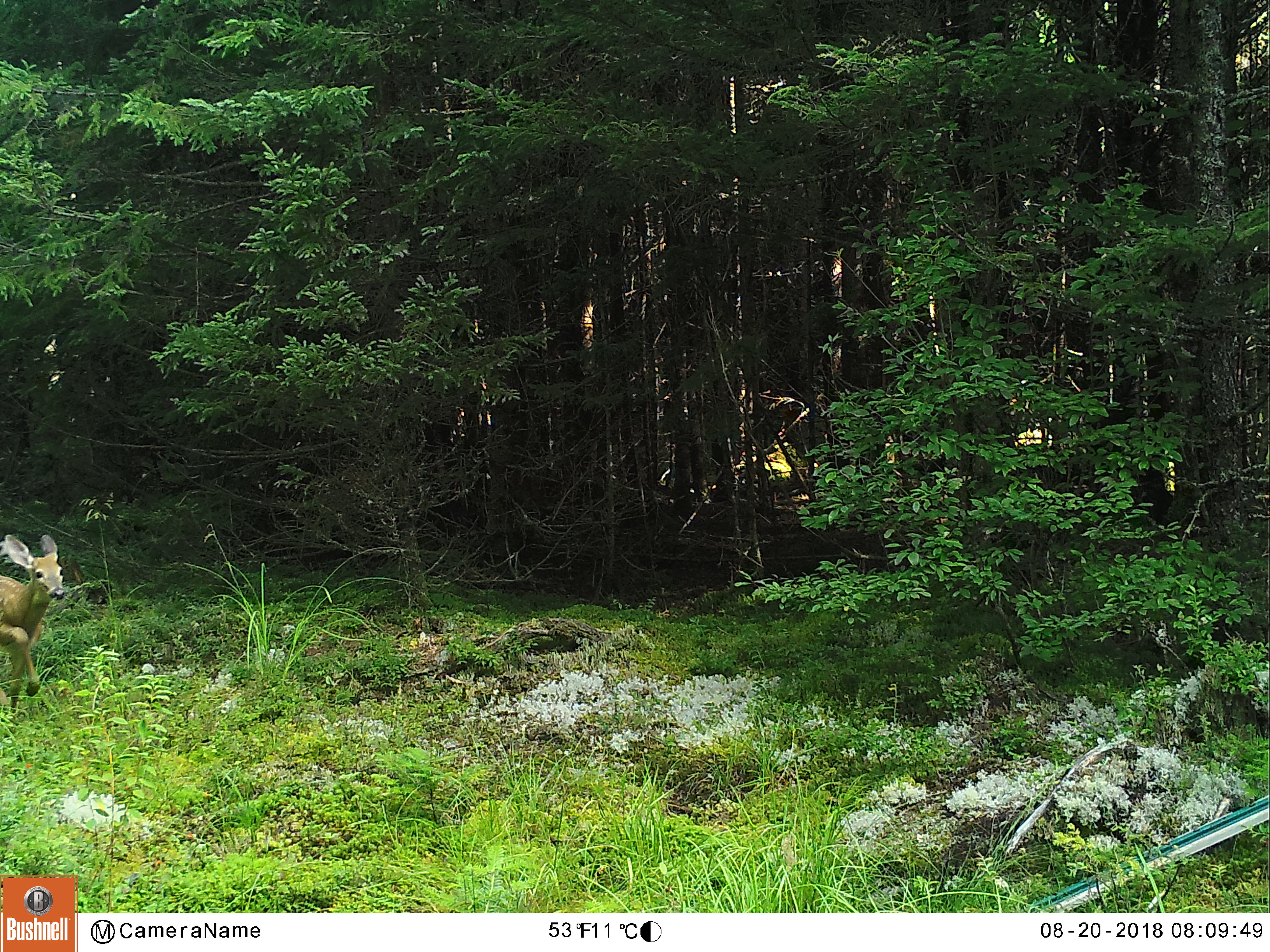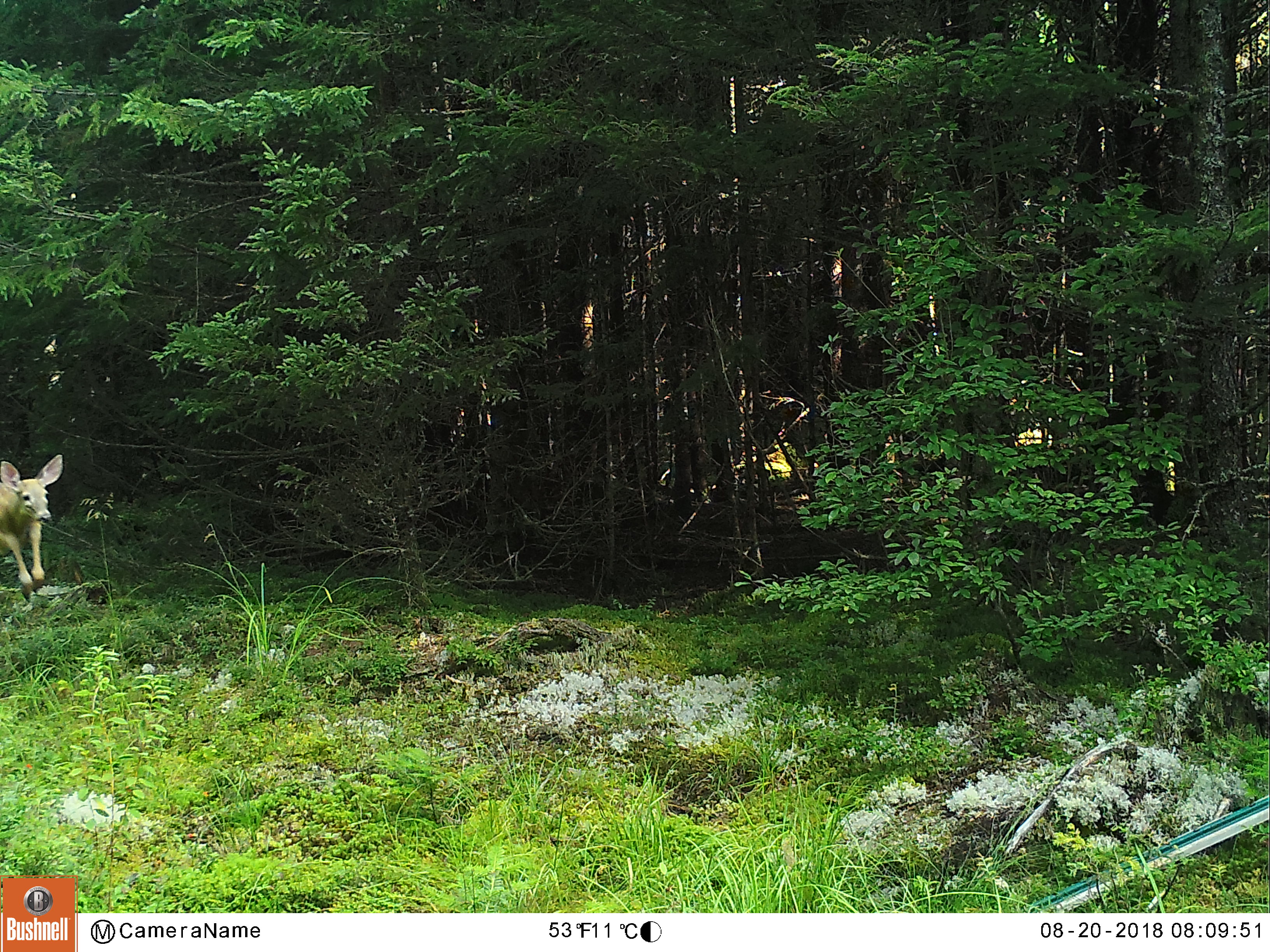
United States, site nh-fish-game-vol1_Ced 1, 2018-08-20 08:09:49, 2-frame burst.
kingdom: Animalia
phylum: Chordata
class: Mammalia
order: Artiodactyla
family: Cervidae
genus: Odocoileus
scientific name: Odocoileus virginianus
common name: white-tailed deer